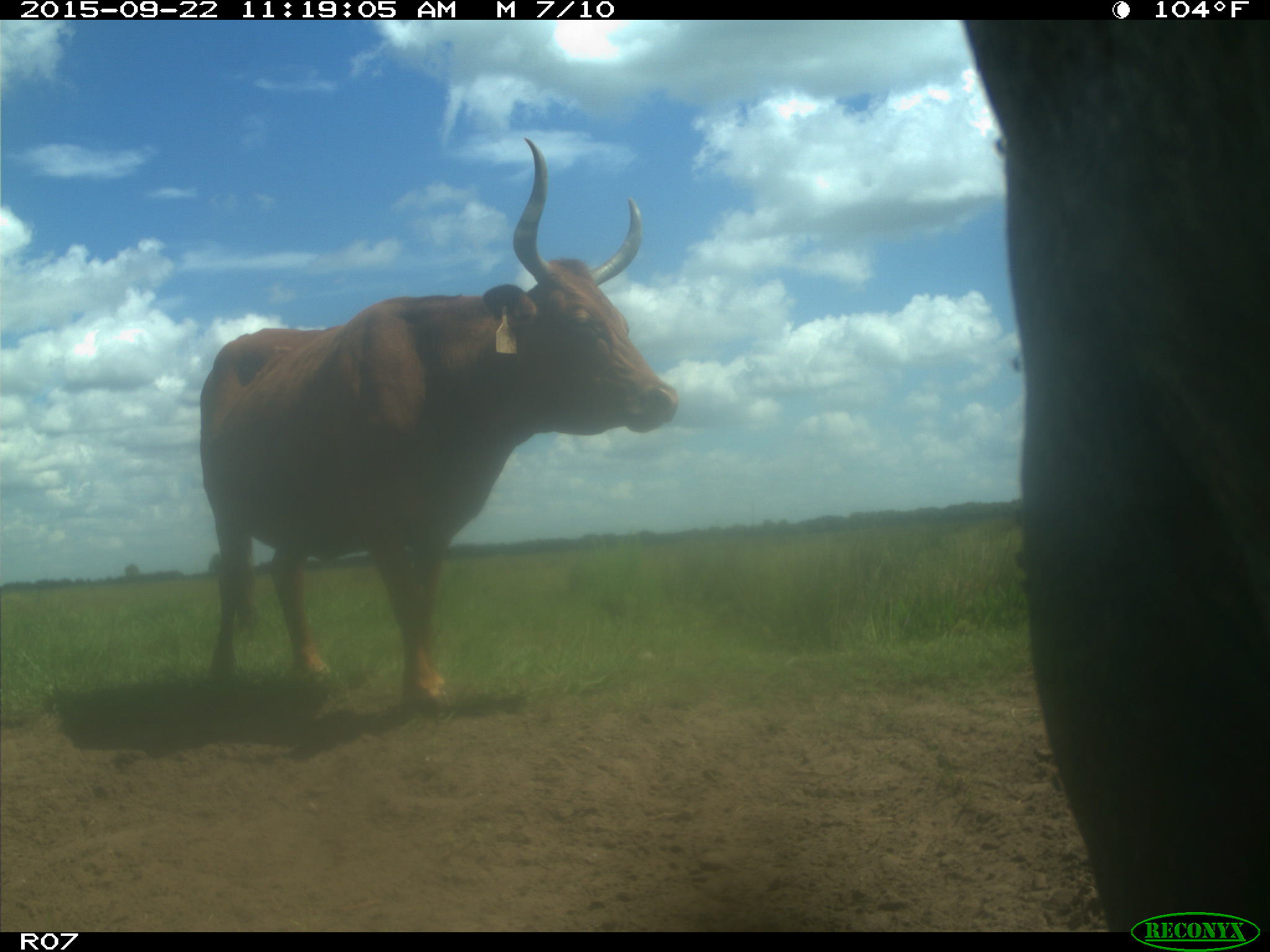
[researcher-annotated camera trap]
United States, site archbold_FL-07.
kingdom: Animalia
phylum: Chordata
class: Mammalia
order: Artiodactyla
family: Bovidae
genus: Bos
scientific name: Bos taurus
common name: domestic cow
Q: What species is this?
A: Bos taurus (domestic cow).